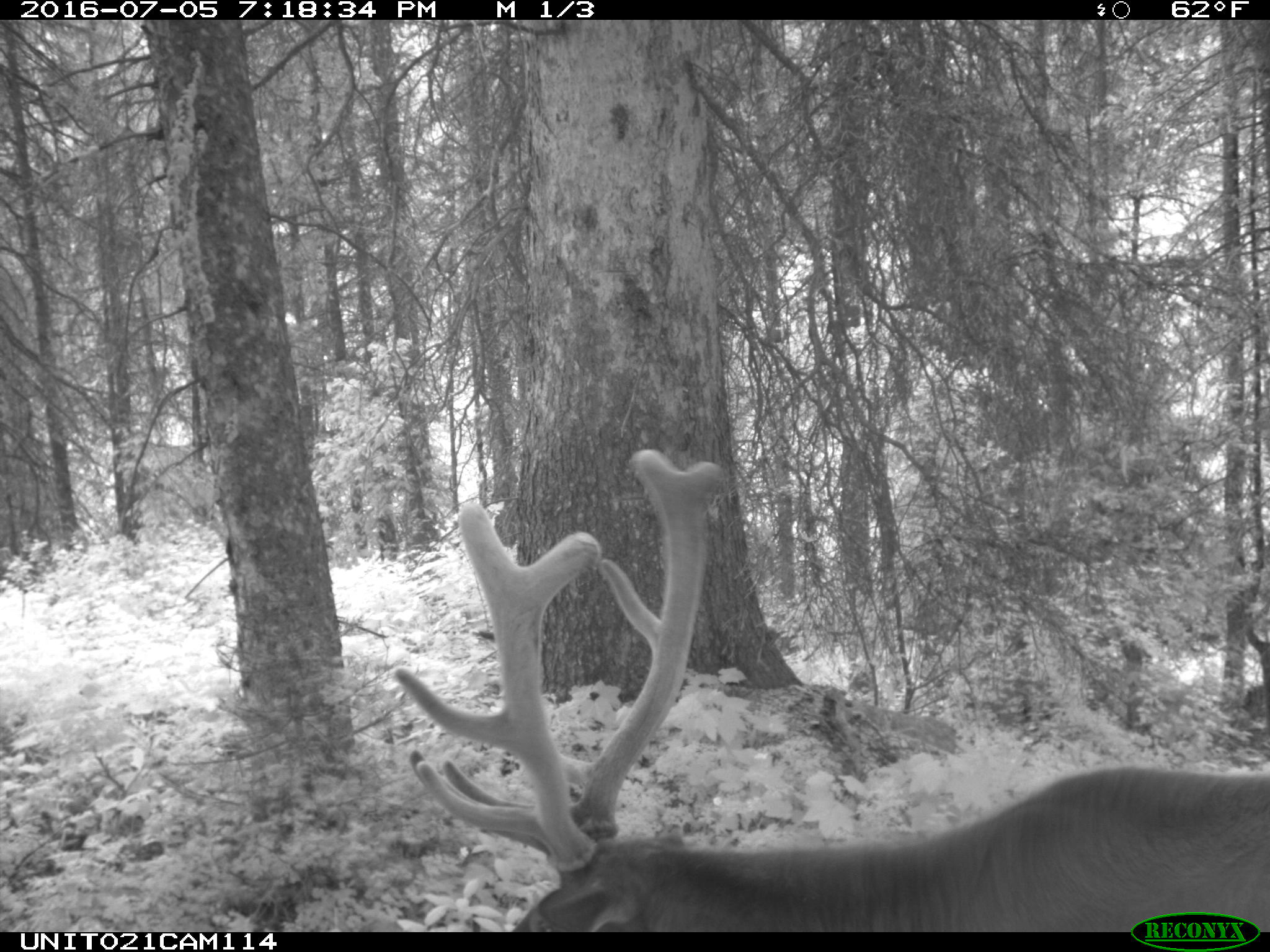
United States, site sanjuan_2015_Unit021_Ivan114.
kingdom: Animalia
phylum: Chordata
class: Mammalia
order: Artiodactyla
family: Cervidae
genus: Cervus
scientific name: Cervus elaphus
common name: red deer